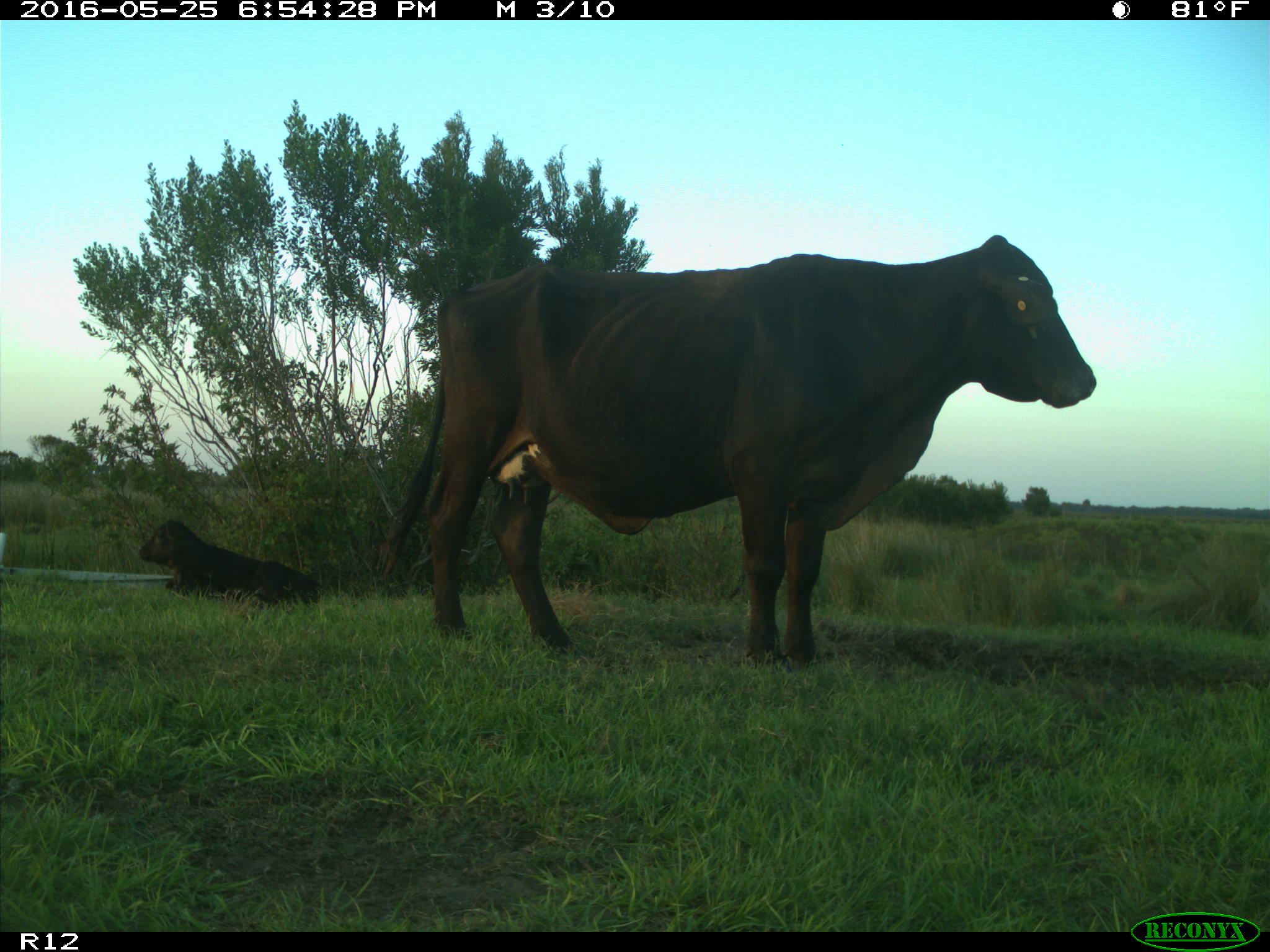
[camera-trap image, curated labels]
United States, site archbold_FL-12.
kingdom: Animalia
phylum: Chordata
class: Mammalia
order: Artiodactyla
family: Bovidae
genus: Bos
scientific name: Bos taurus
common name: domestic cow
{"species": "Bos taurus (domestic cow)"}